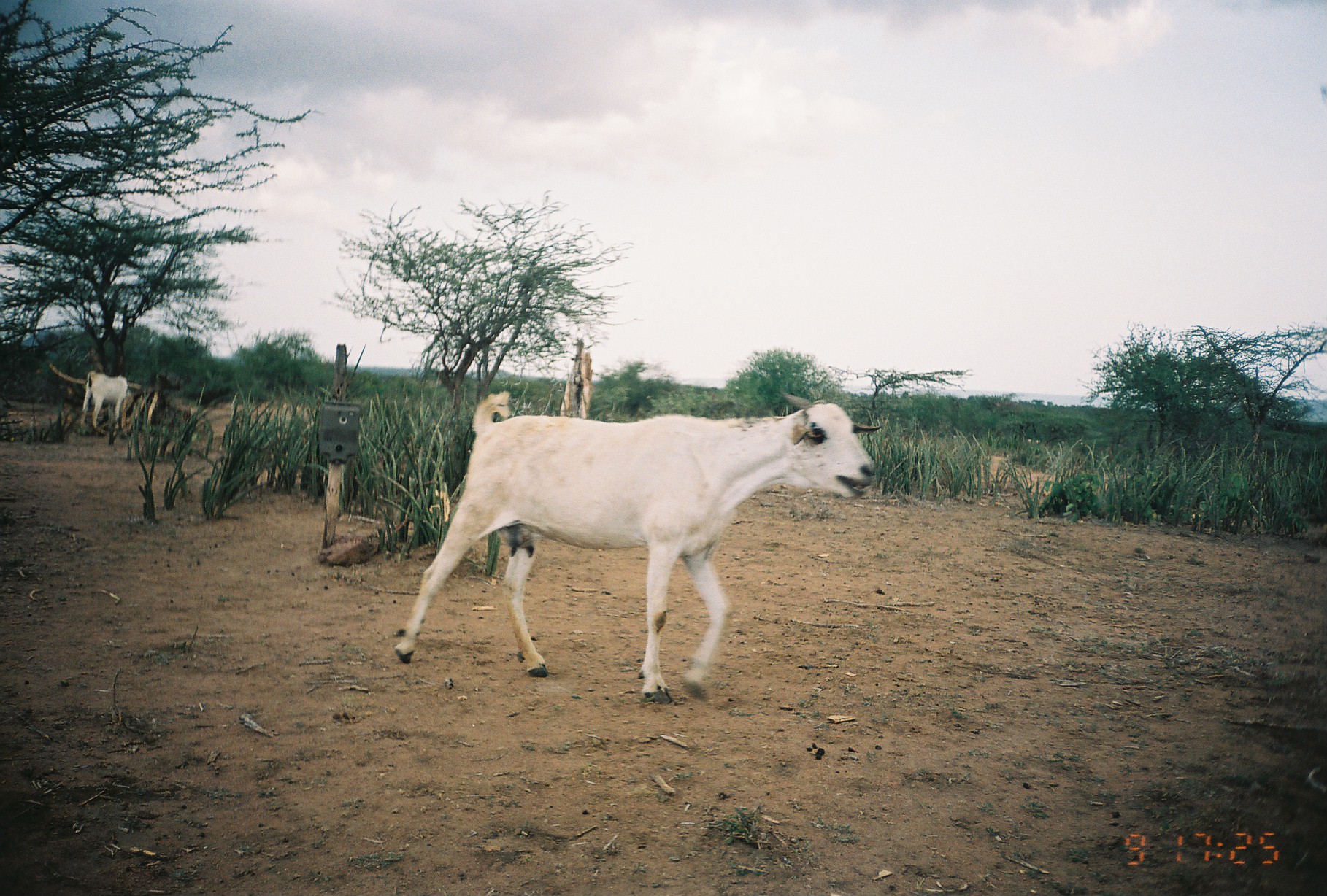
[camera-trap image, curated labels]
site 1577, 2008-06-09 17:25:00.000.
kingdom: Animalia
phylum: Chordata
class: Mammalia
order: Artiodactyla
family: Bovidae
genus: Capra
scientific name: Capra aegagrus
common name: wild goat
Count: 2.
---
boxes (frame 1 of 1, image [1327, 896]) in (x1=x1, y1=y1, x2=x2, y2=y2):
capra aegagrus: (x1=385, y1=388, x2=883, y2=703); (x1=75, y1=371, x2=131, y2=433)